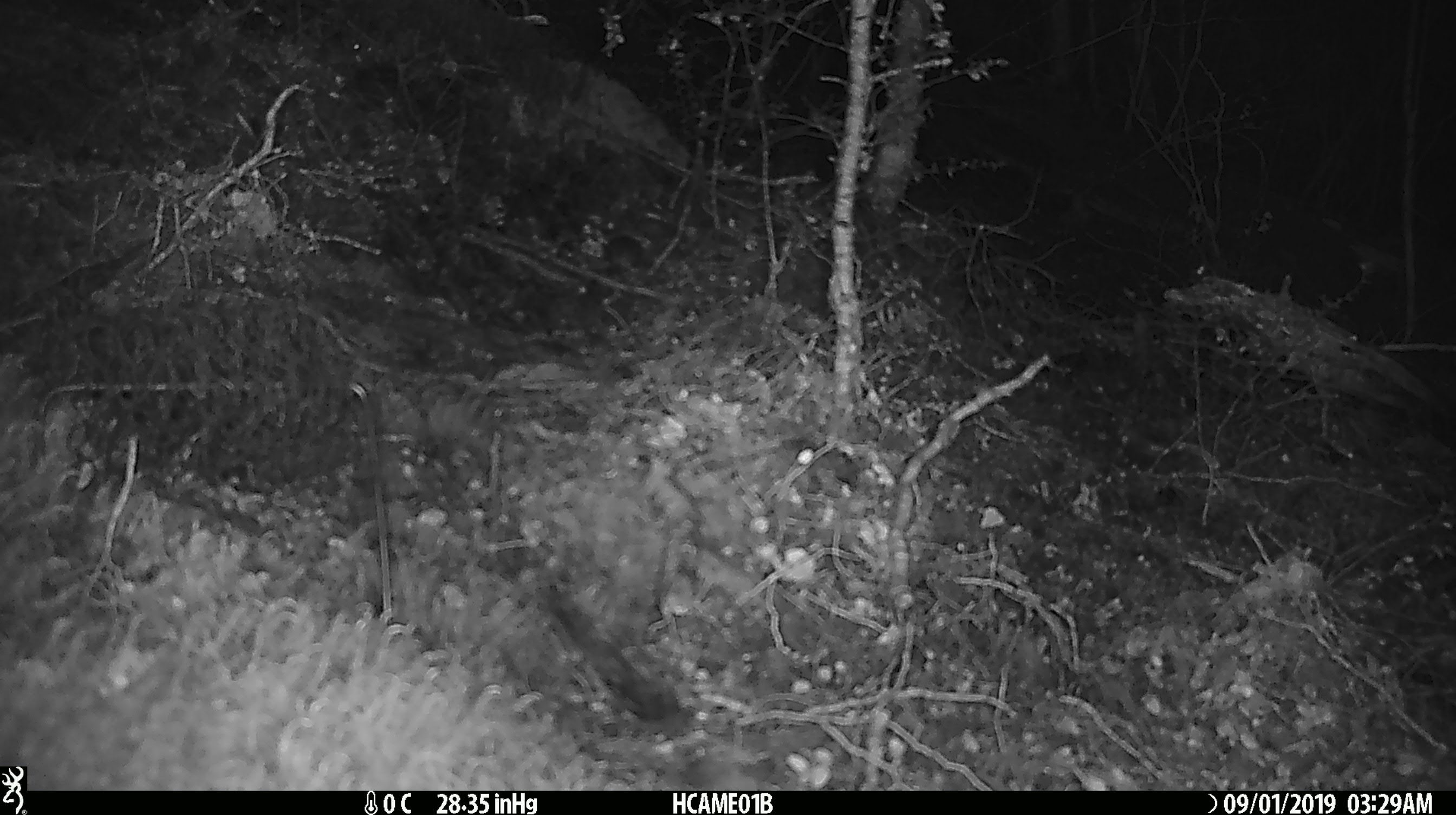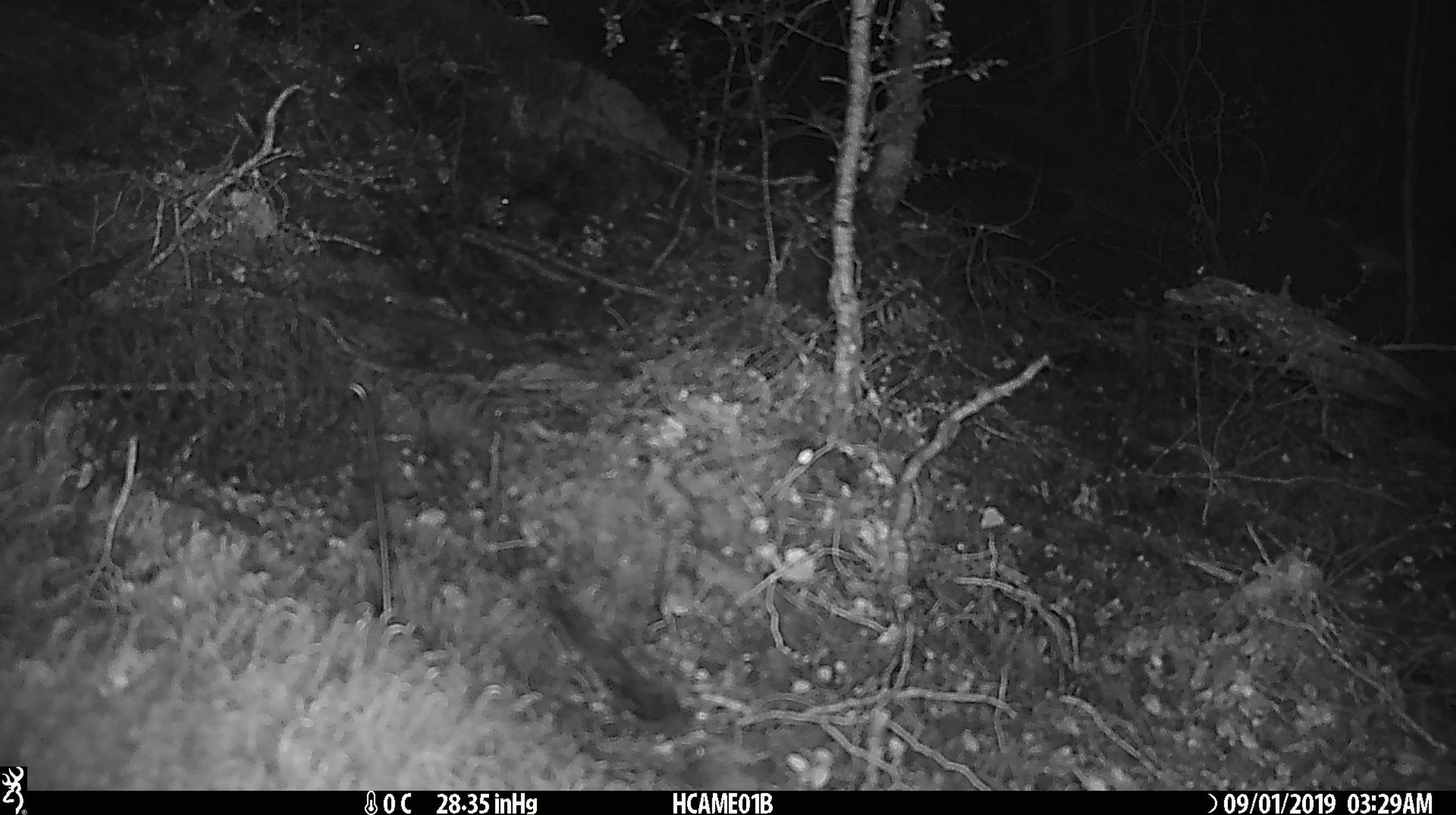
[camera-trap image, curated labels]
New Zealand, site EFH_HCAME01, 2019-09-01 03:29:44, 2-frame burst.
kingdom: Animalia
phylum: Chordata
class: Mammalia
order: Rodentia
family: Muridae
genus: Mus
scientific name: Mus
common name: mouse